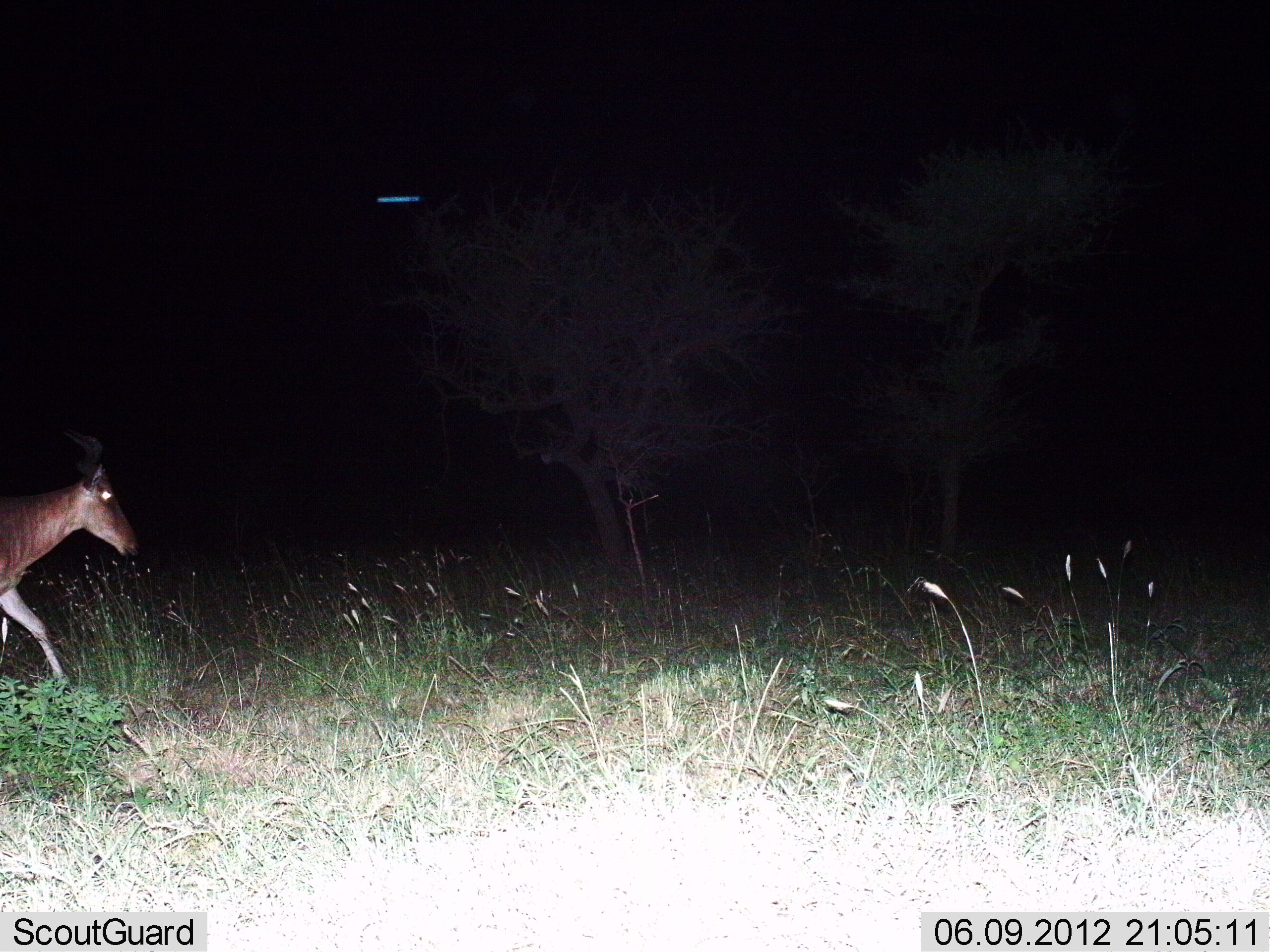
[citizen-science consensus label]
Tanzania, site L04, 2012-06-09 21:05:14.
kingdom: Animalia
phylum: Chordata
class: Mammalia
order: Artiodactyla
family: Bovidae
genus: Alcelaphus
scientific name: Alcelaphus buselaphus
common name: hartebeest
Hartebeest (Alcelaphus buselaphus), count 1. Behavior (volunteer vote fractions): standing 20%, resting 0%, moving 90%, interacting 0%. Young present (vote fraction): 0%. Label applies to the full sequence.